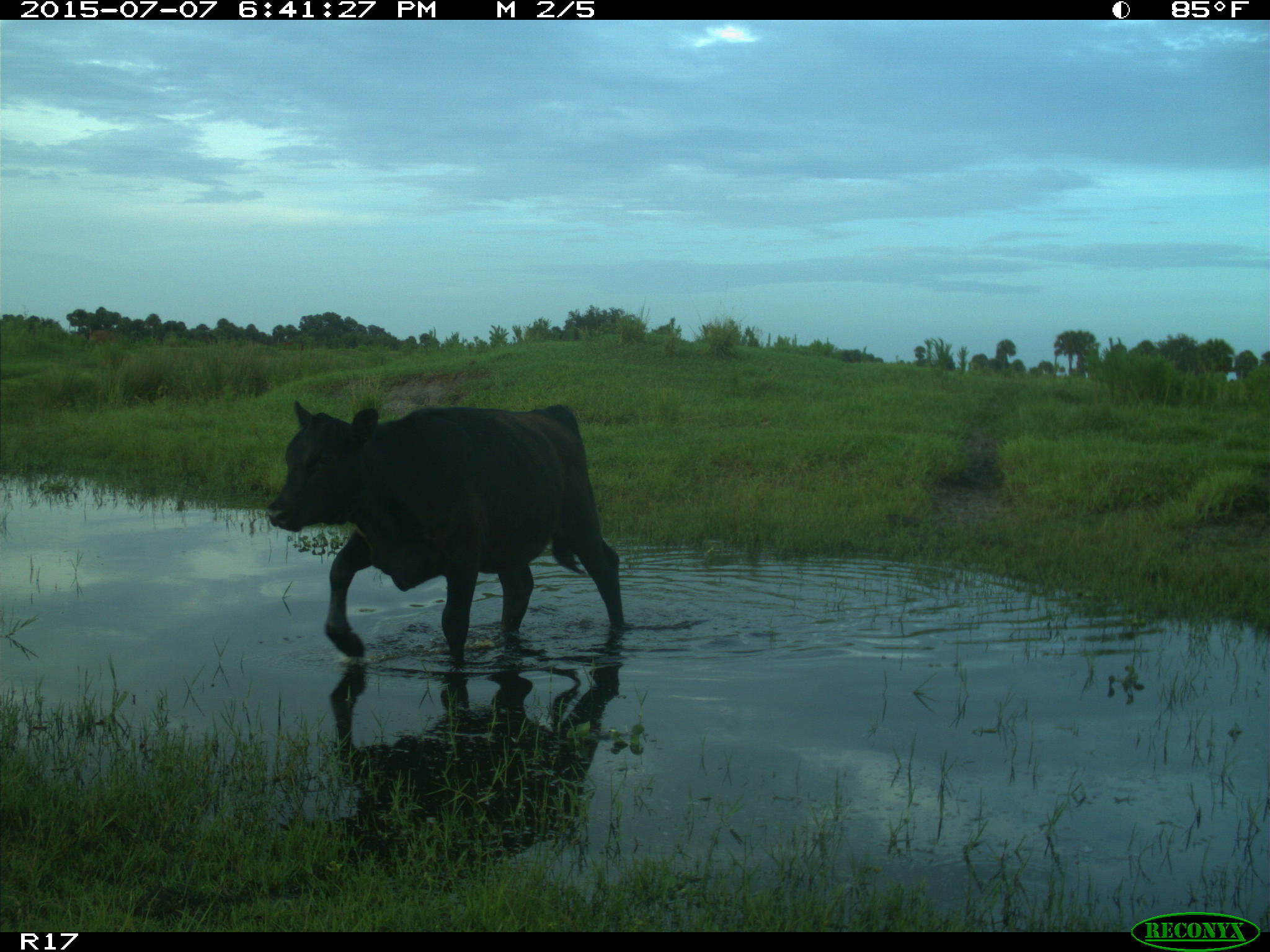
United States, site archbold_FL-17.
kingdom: Animalia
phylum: Chordata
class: Mammalia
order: Artiodactyla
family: Bovidae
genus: Bos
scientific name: Bos taurus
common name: domestic cow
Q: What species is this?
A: Bos taurus (domestic cow).